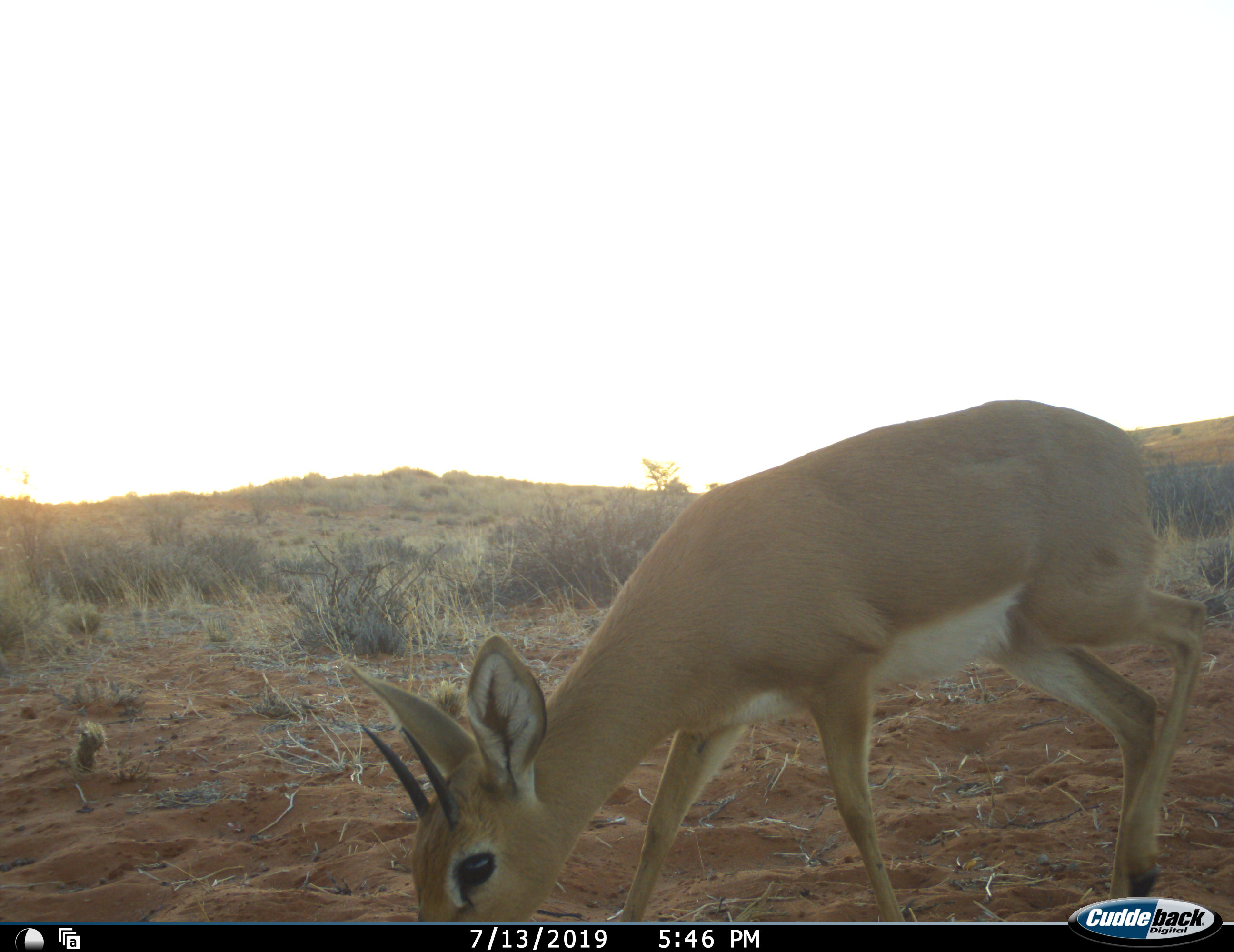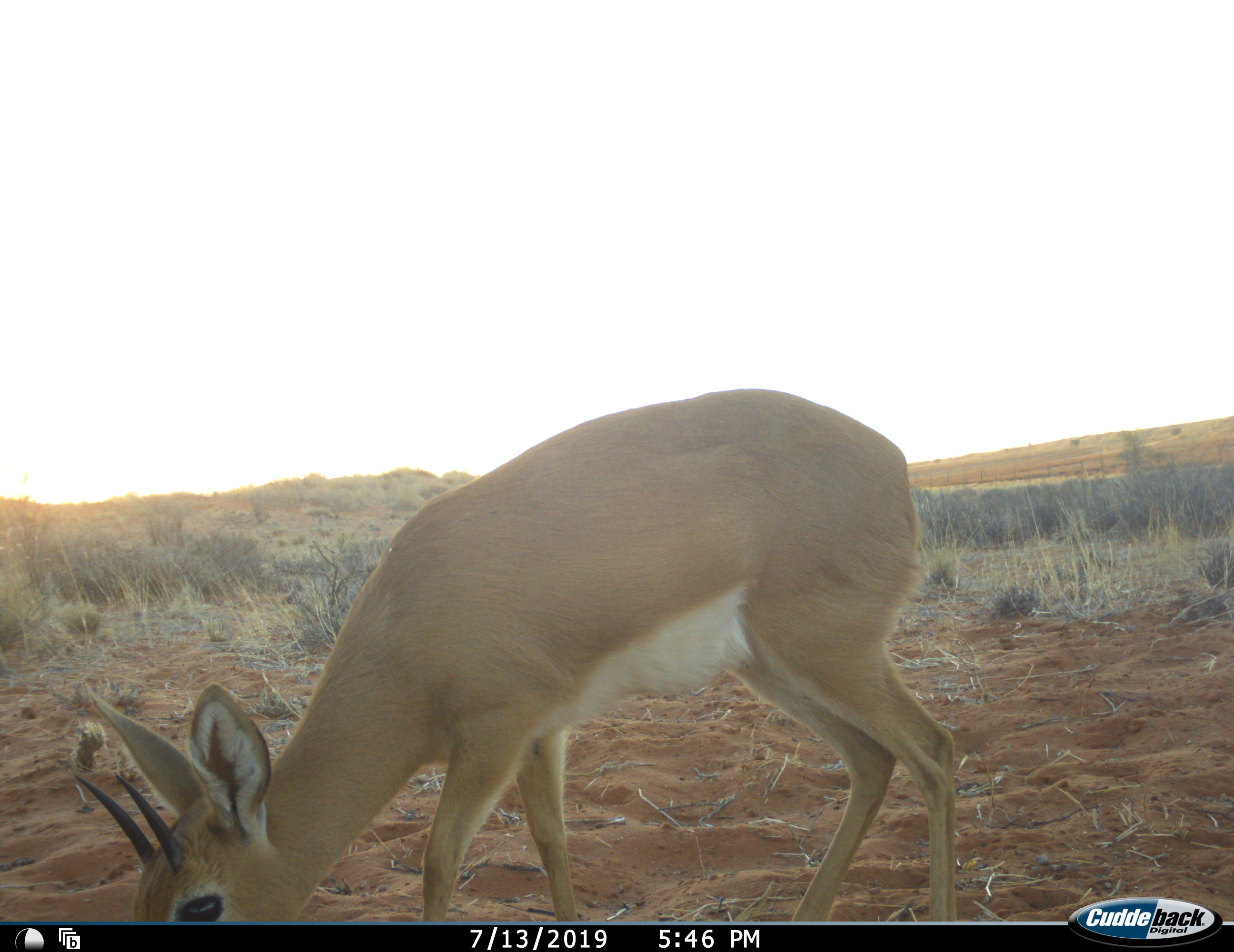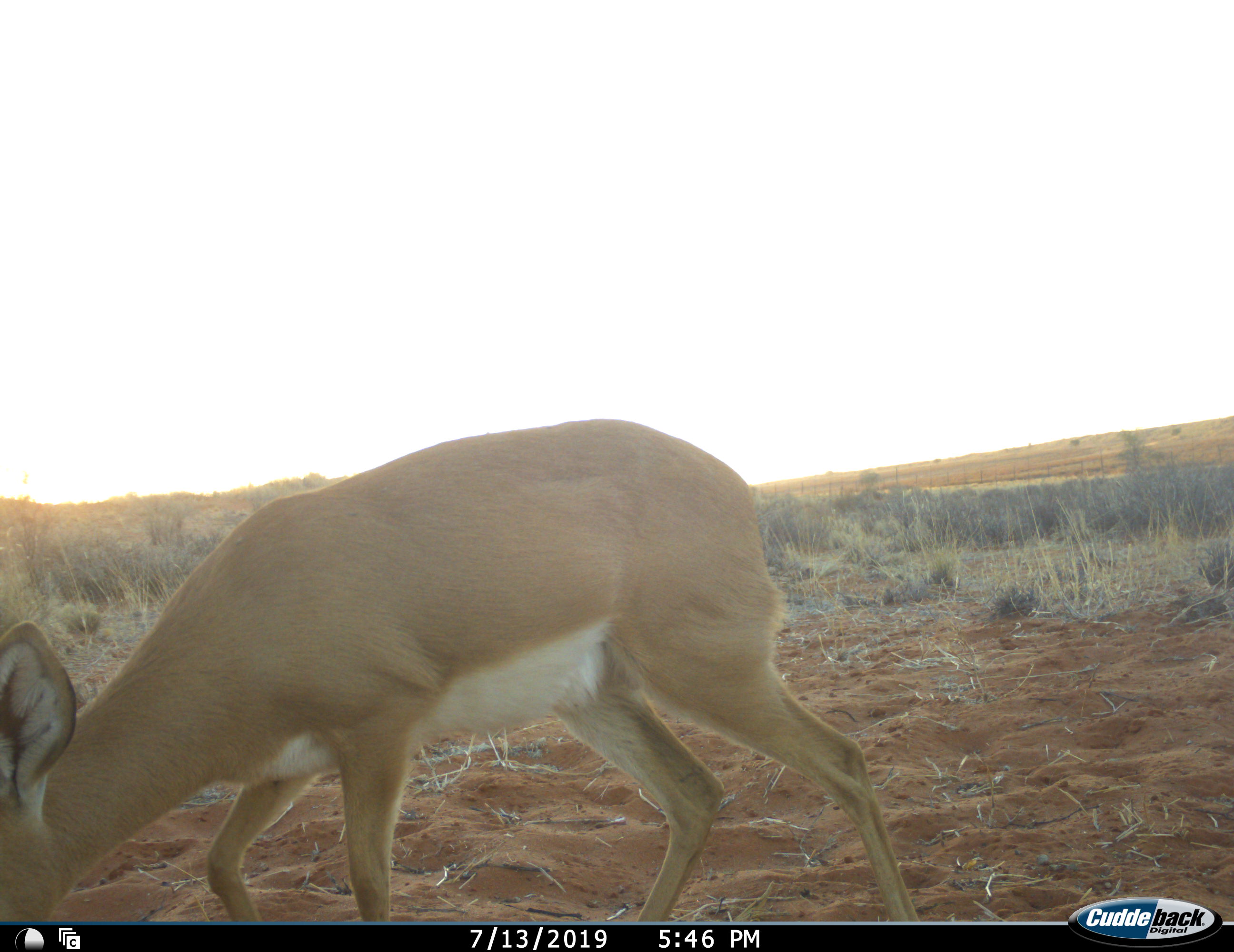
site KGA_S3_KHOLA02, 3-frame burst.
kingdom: Animalia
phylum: Chordata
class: Mammalia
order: Artiodactyla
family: Bovidae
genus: Raphicerus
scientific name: Raphicerus campestris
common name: steenbok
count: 1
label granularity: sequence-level